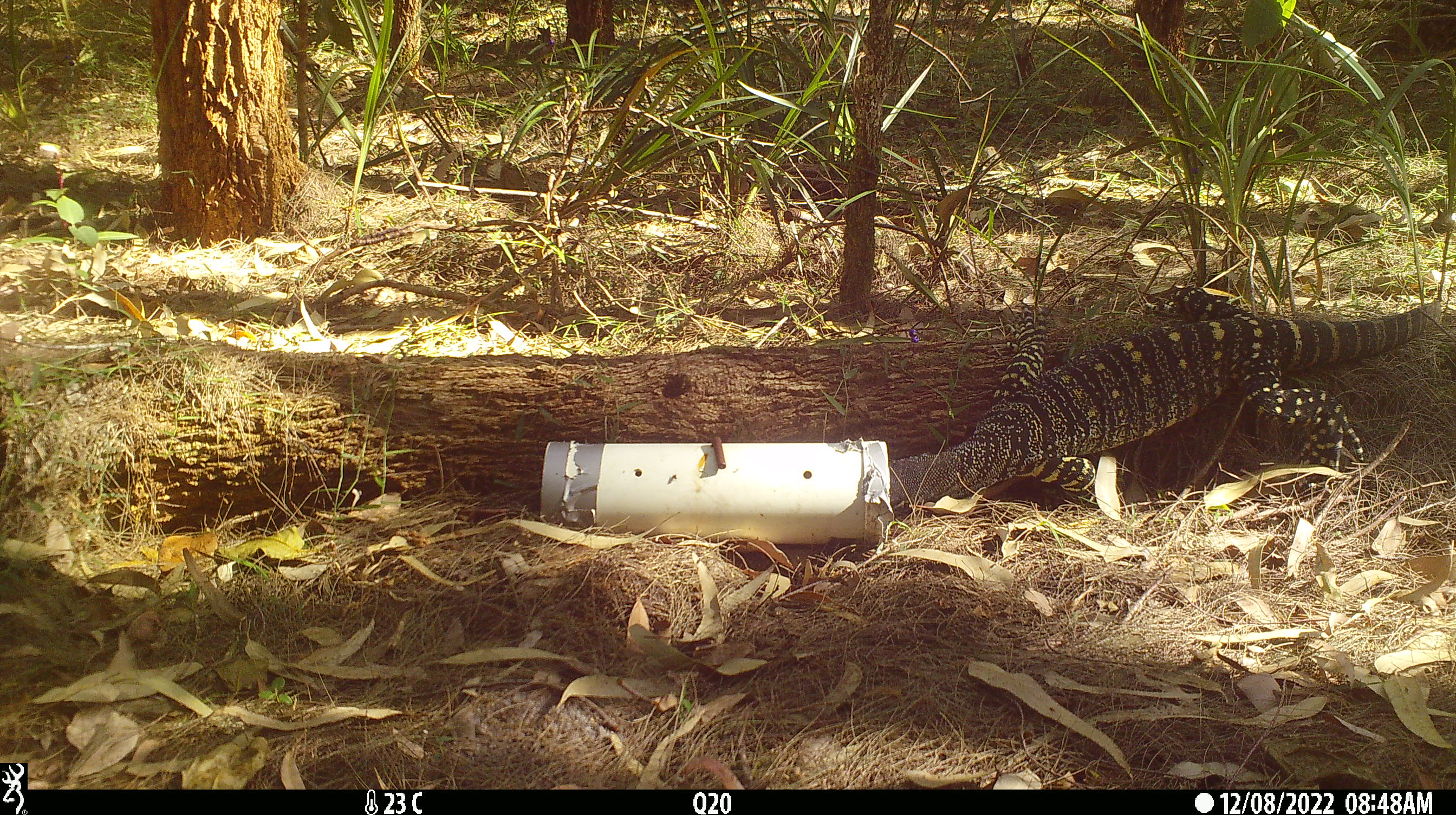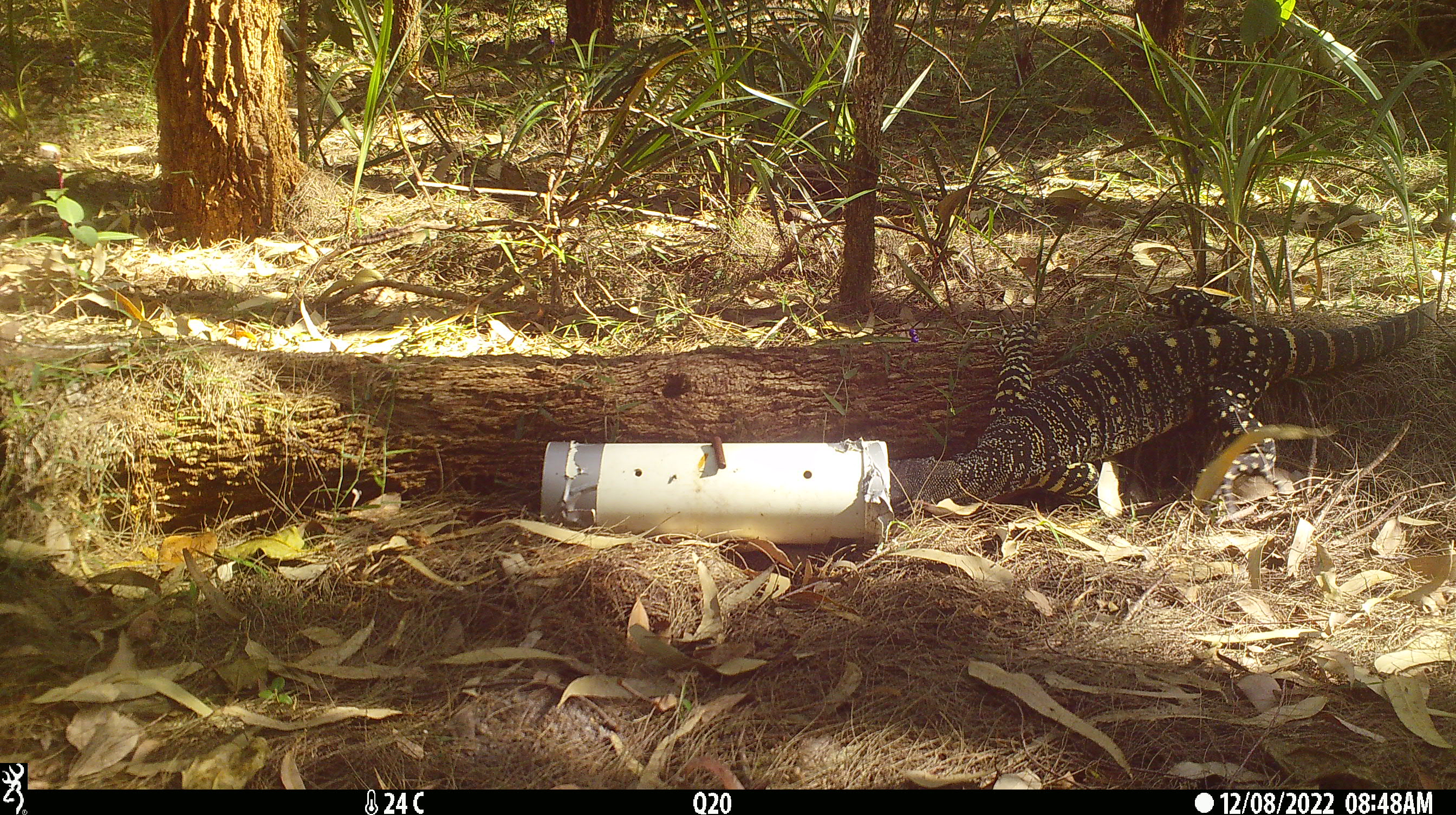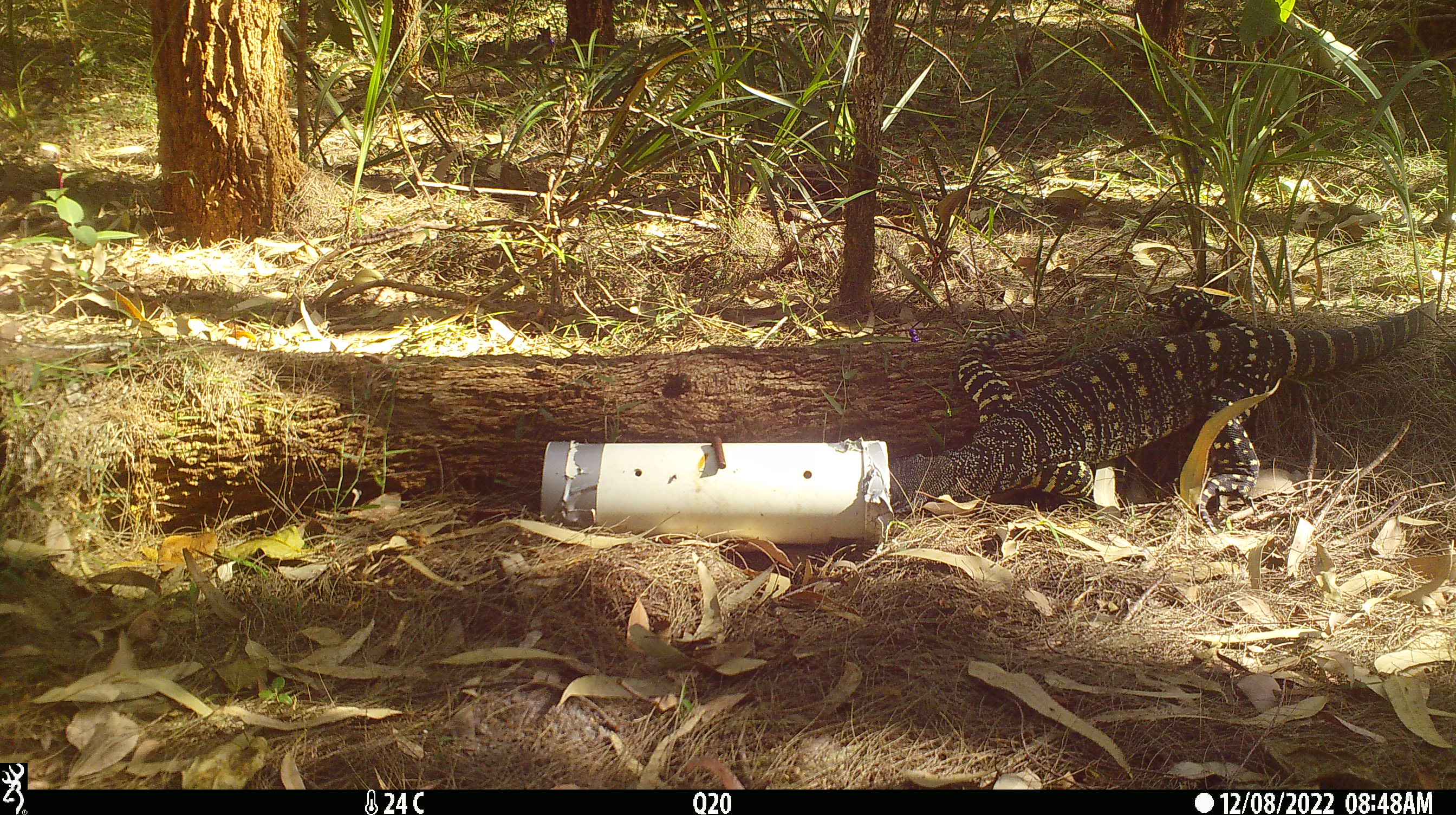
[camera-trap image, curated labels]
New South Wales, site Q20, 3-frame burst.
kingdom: Animalia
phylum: Chordata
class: Reptilia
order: Squamata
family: Varanidae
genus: Varanus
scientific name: Varanus varius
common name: lace monitor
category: goanna